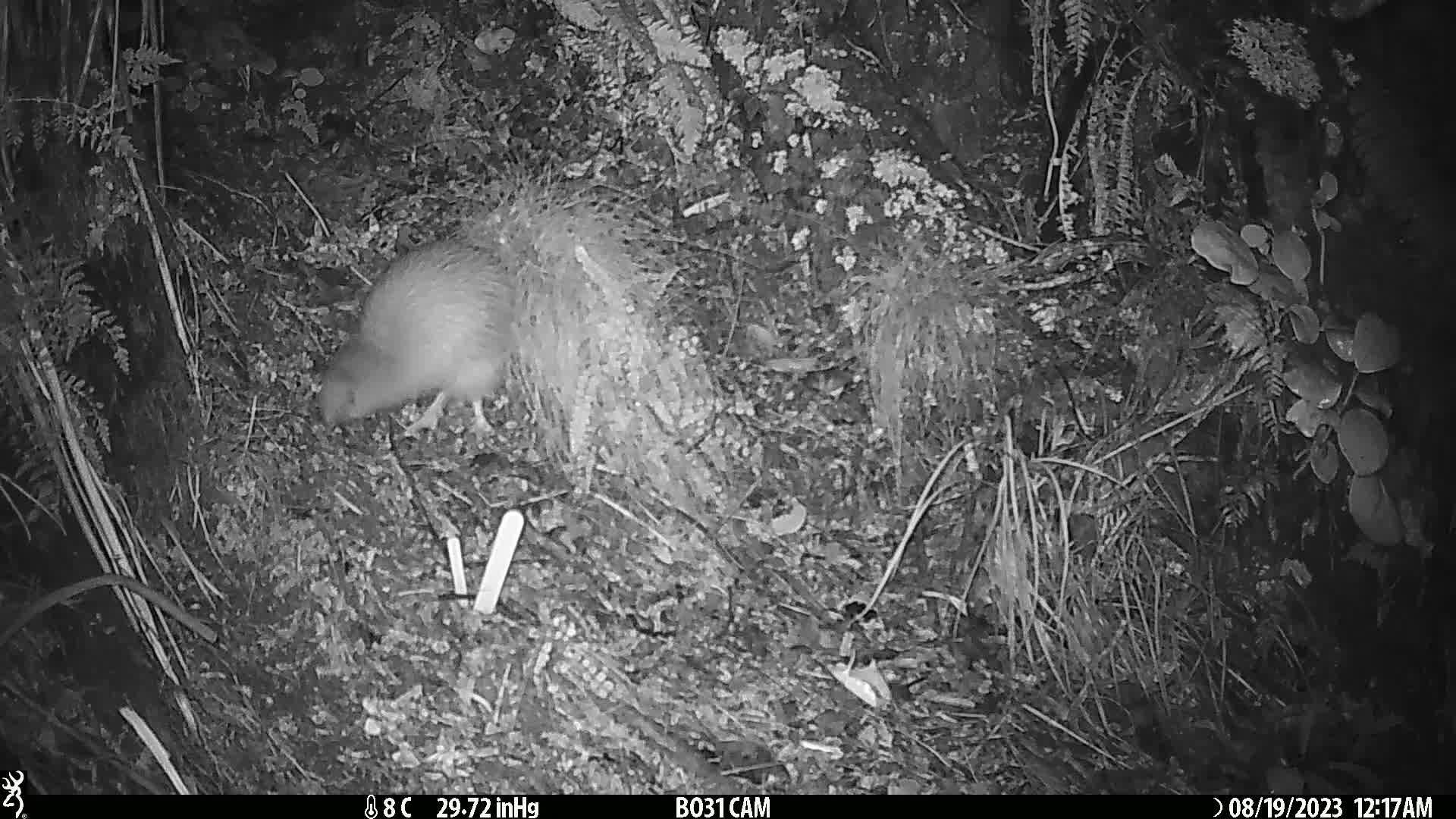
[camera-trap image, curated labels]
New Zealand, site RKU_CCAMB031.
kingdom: Animalia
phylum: Chordata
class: Aves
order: Apterygiformes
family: Apterygidae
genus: Apteryx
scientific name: Apteryx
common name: kiwi